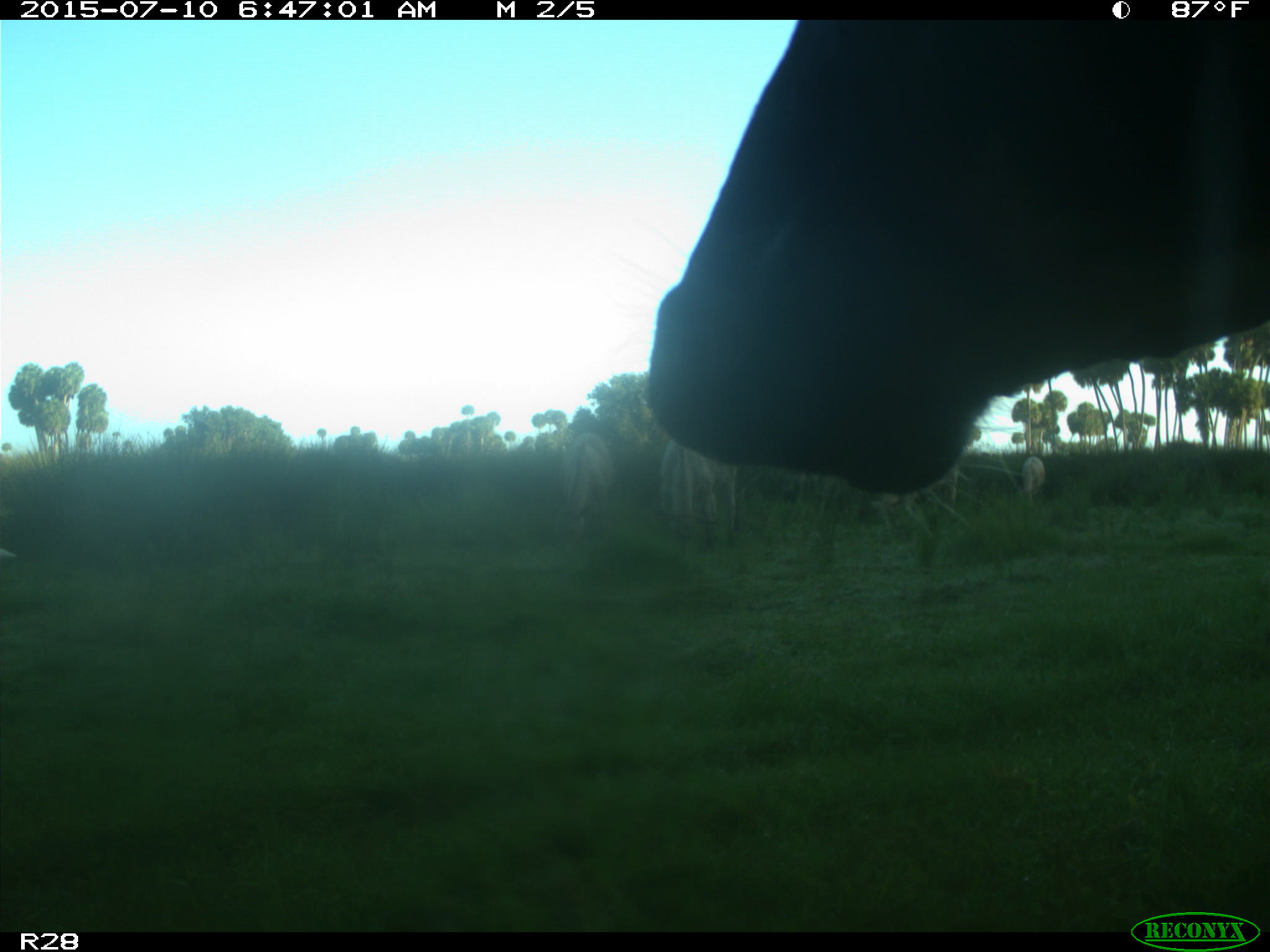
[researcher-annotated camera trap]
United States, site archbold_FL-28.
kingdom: Animalia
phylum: Chordata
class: Mammalia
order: Artiodactyla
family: Bovidae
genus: Bos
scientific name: Bos taurus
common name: domestic cow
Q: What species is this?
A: Bos taurus (domestic cow).